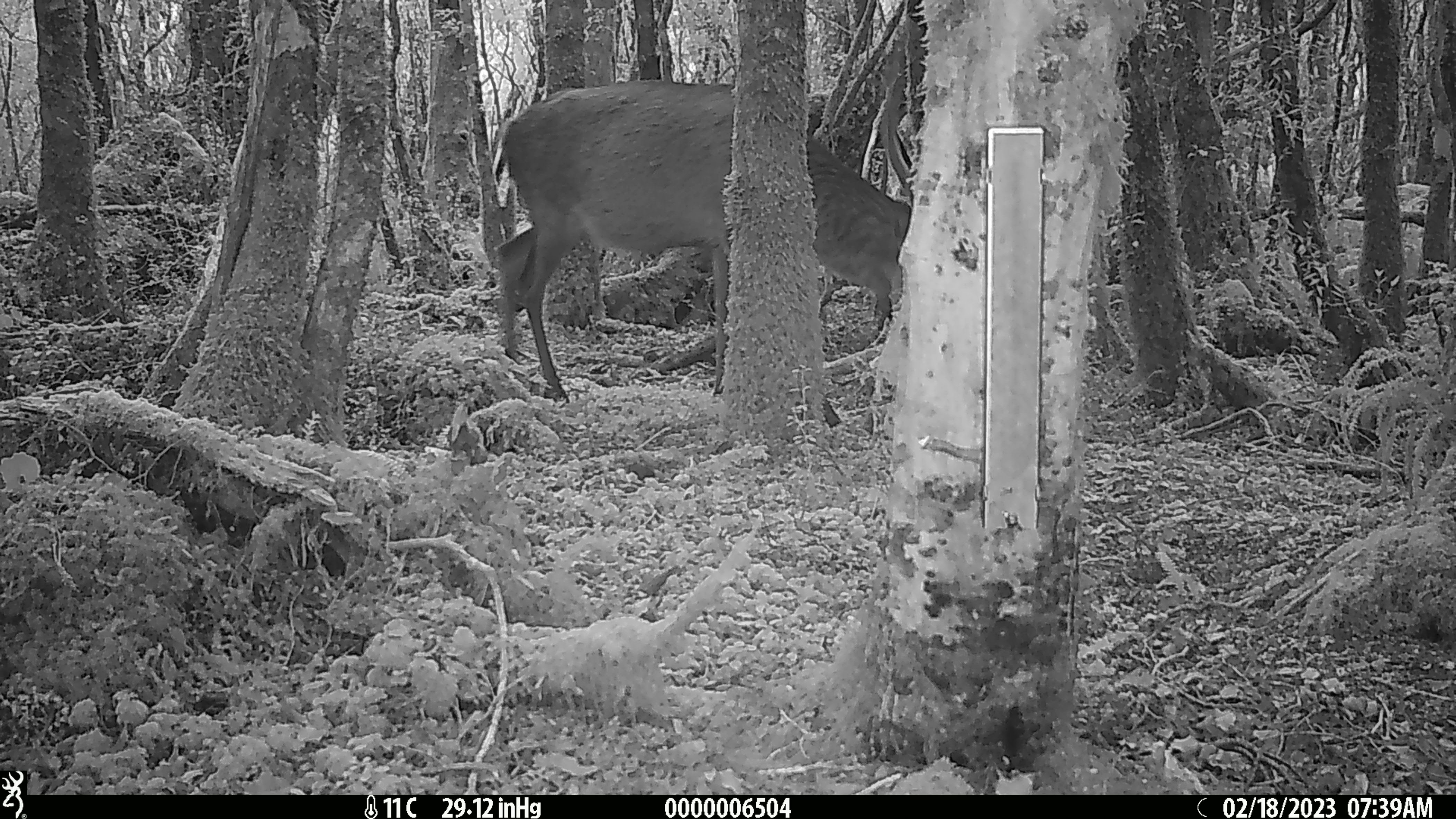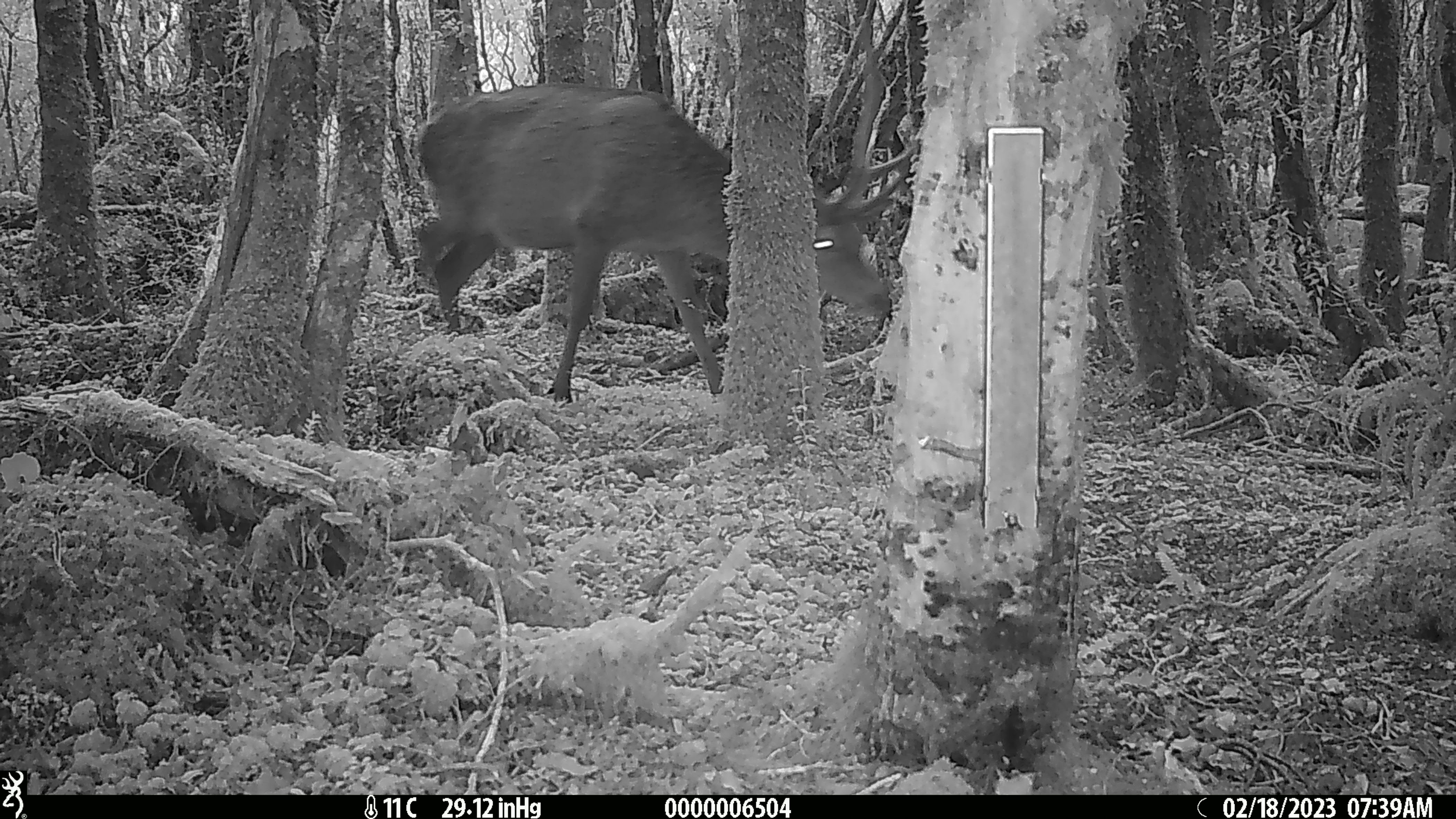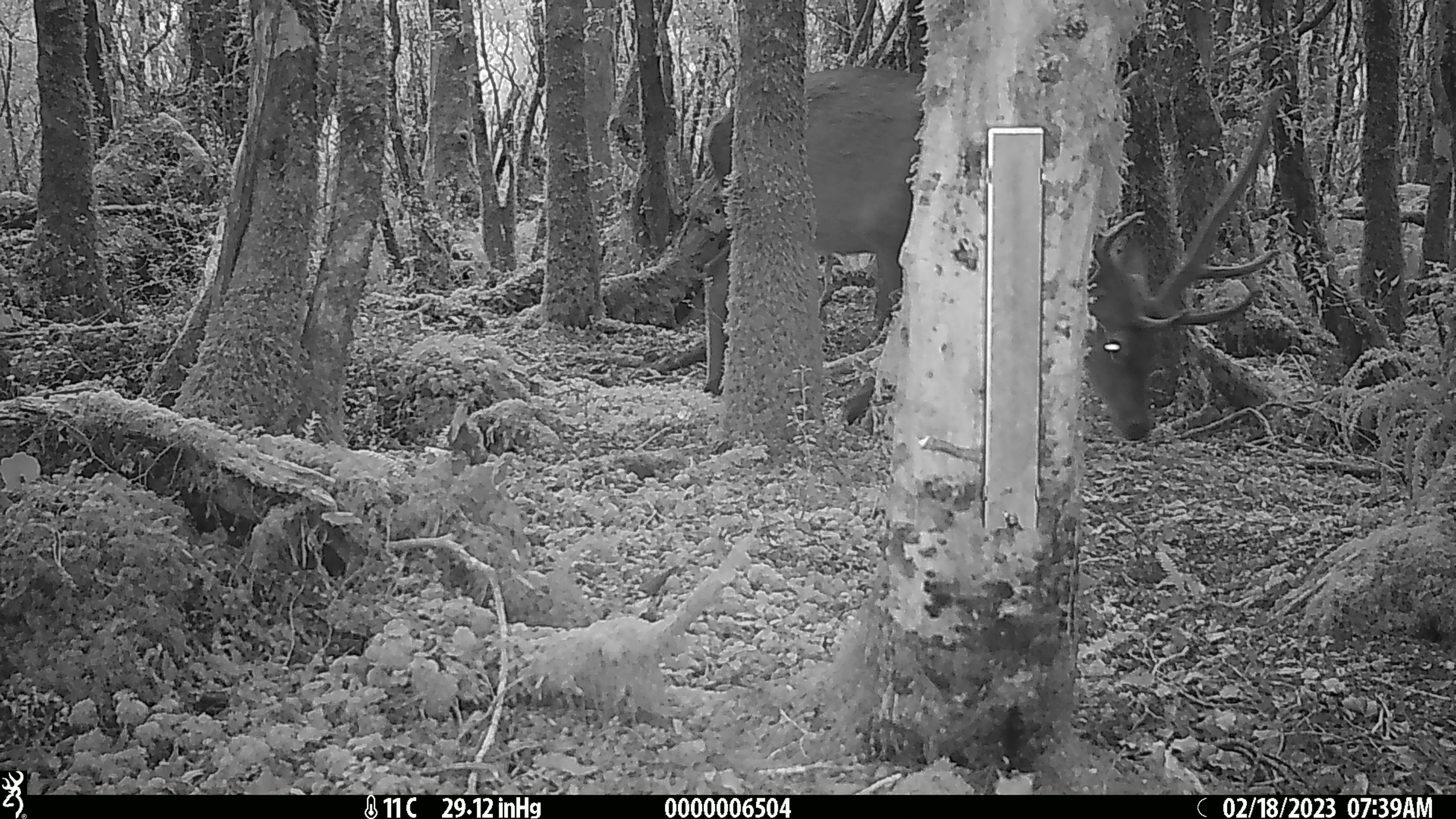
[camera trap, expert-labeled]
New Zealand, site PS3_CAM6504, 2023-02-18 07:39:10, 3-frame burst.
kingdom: Animalia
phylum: Chordata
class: Mammalia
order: Artiodactyla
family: Cervidae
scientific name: Cervidae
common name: deer